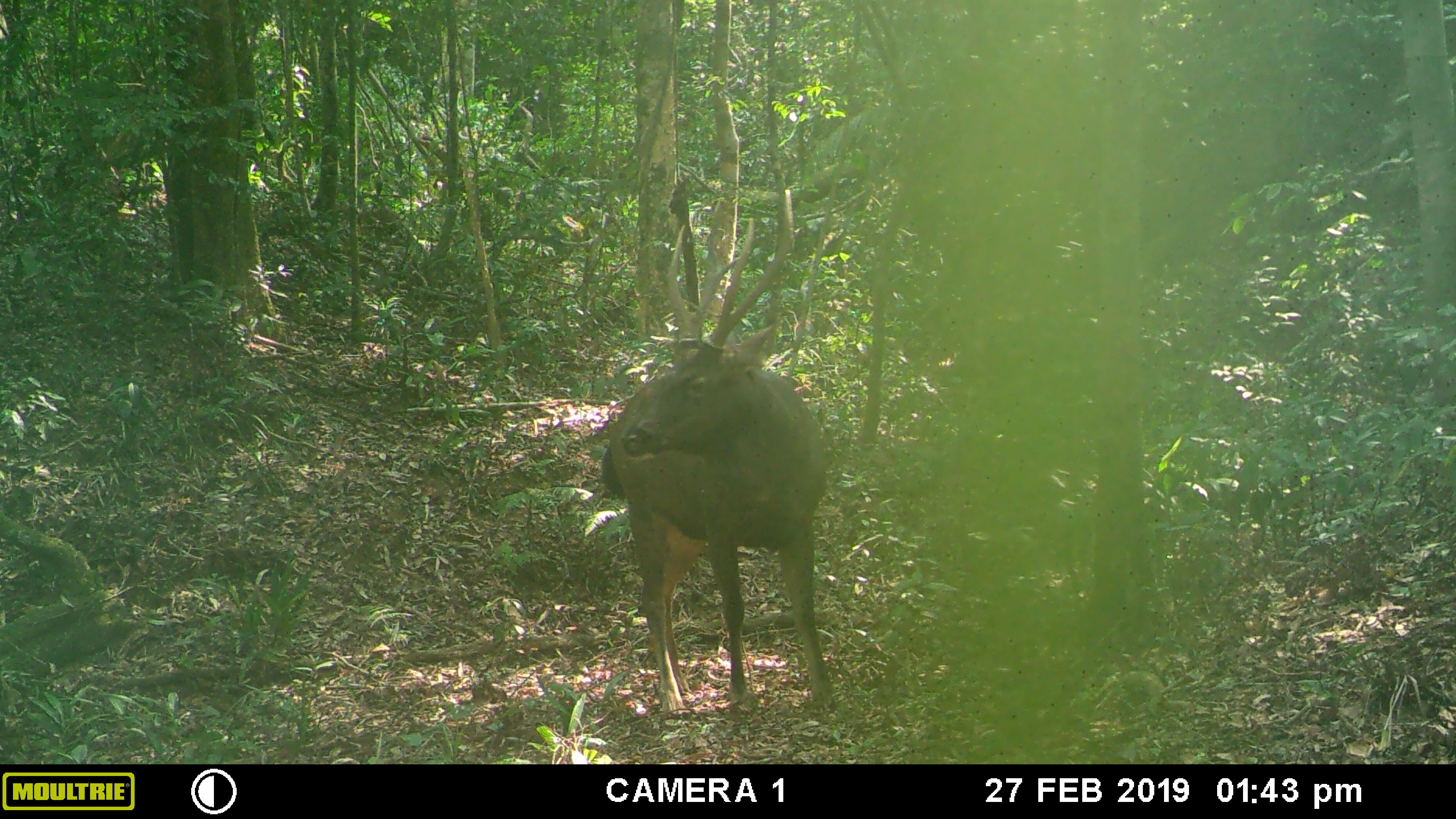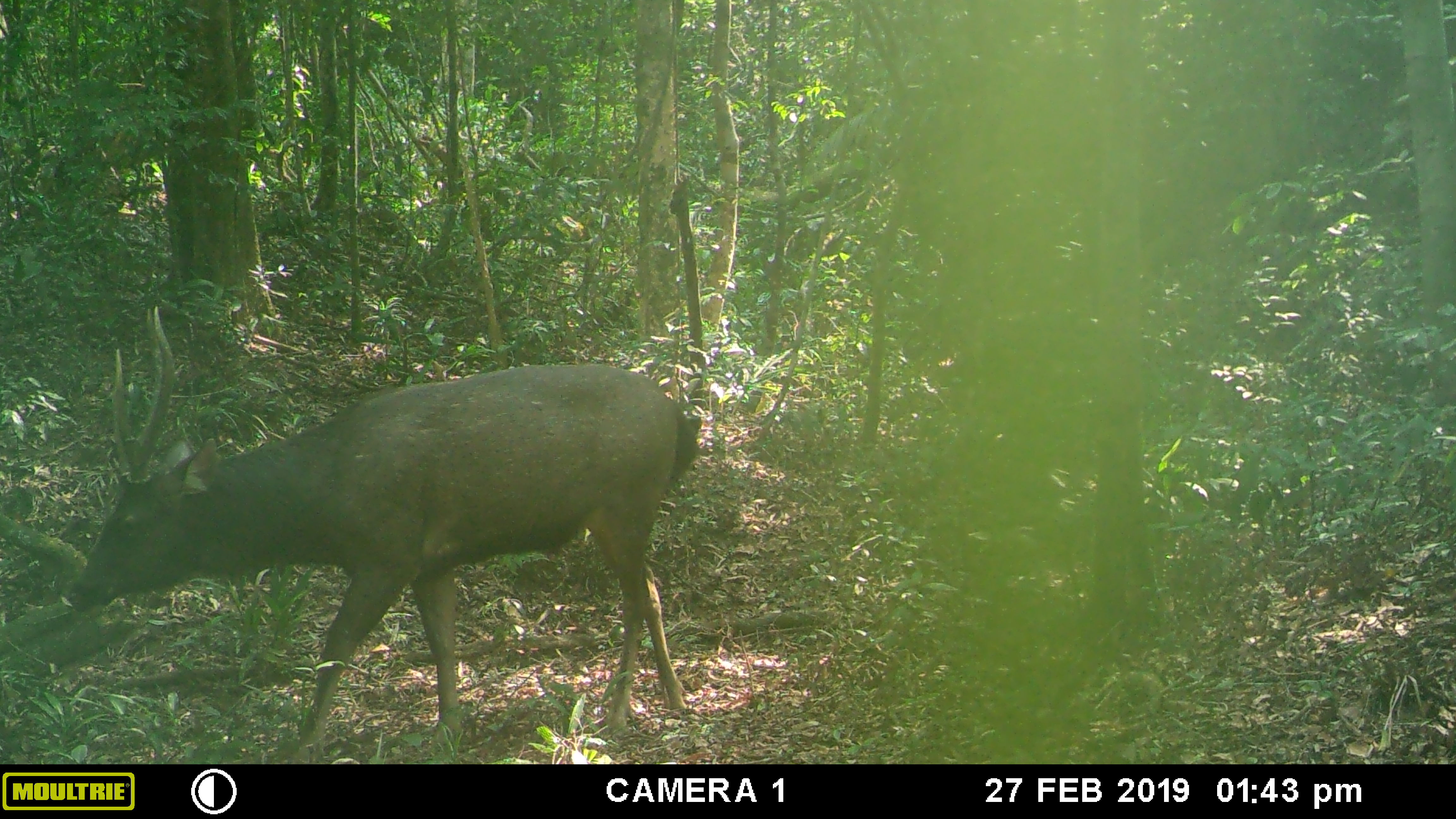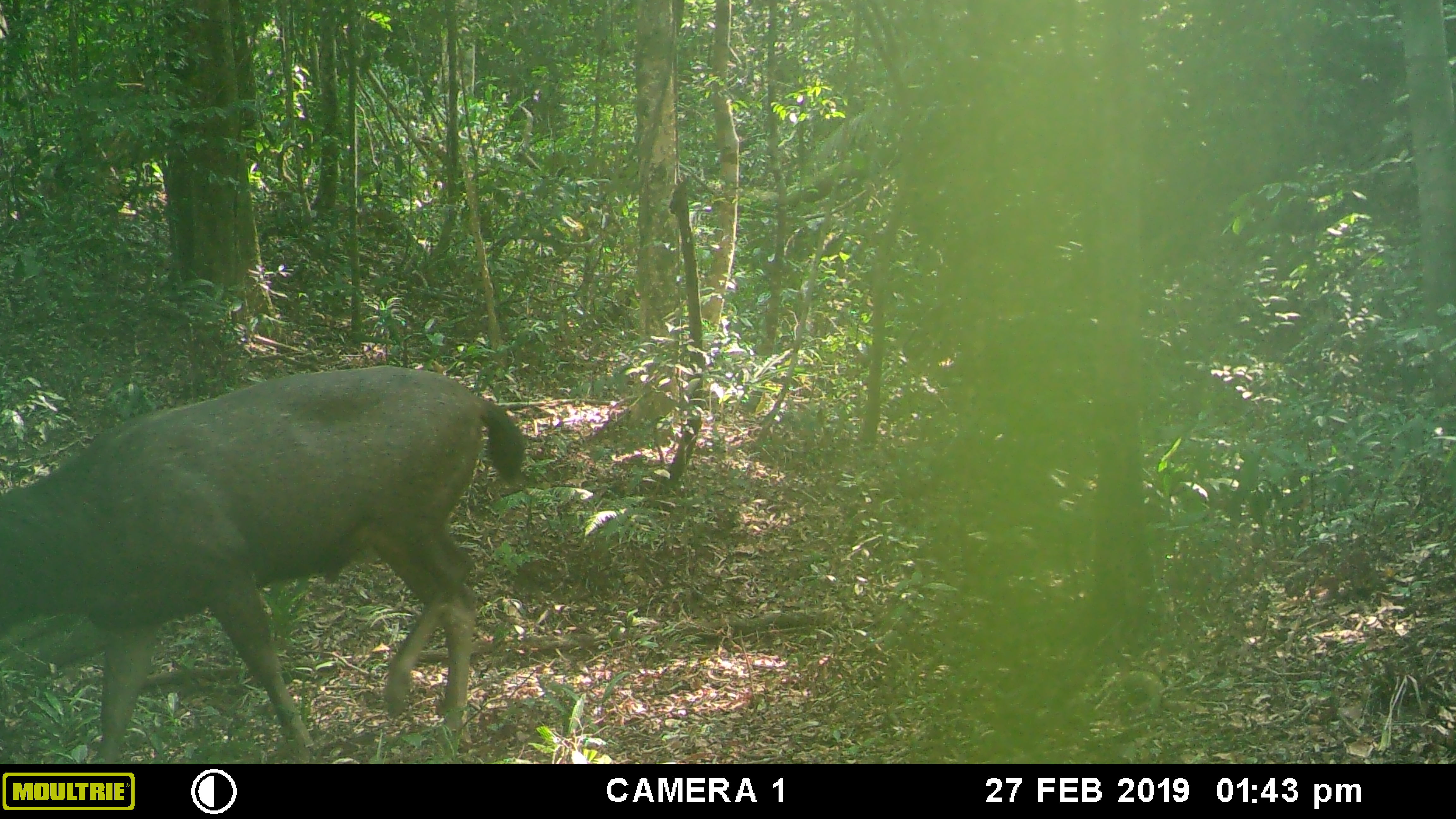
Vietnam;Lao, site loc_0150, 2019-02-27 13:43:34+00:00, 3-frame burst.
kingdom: Animalia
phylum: Chordata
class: Mammalia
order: Artiodactyla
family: Cervidae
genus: Rusa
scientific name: Rusa unicolor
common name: sambar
Sambar (Rusa unicolor). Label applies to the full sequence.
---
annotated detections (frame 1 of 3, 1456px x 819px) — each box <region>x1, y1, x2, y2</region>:
sambar: <region>601, 187, 837, 717</region>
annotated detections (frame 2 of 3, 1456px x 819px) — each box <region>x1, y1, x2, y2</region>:
sambar: <region>61, 304, 702, 752</region>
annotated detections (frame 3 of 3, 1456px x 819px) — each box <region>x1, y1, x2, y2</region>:
sambar: <region>0, 362, 526, 763</region>